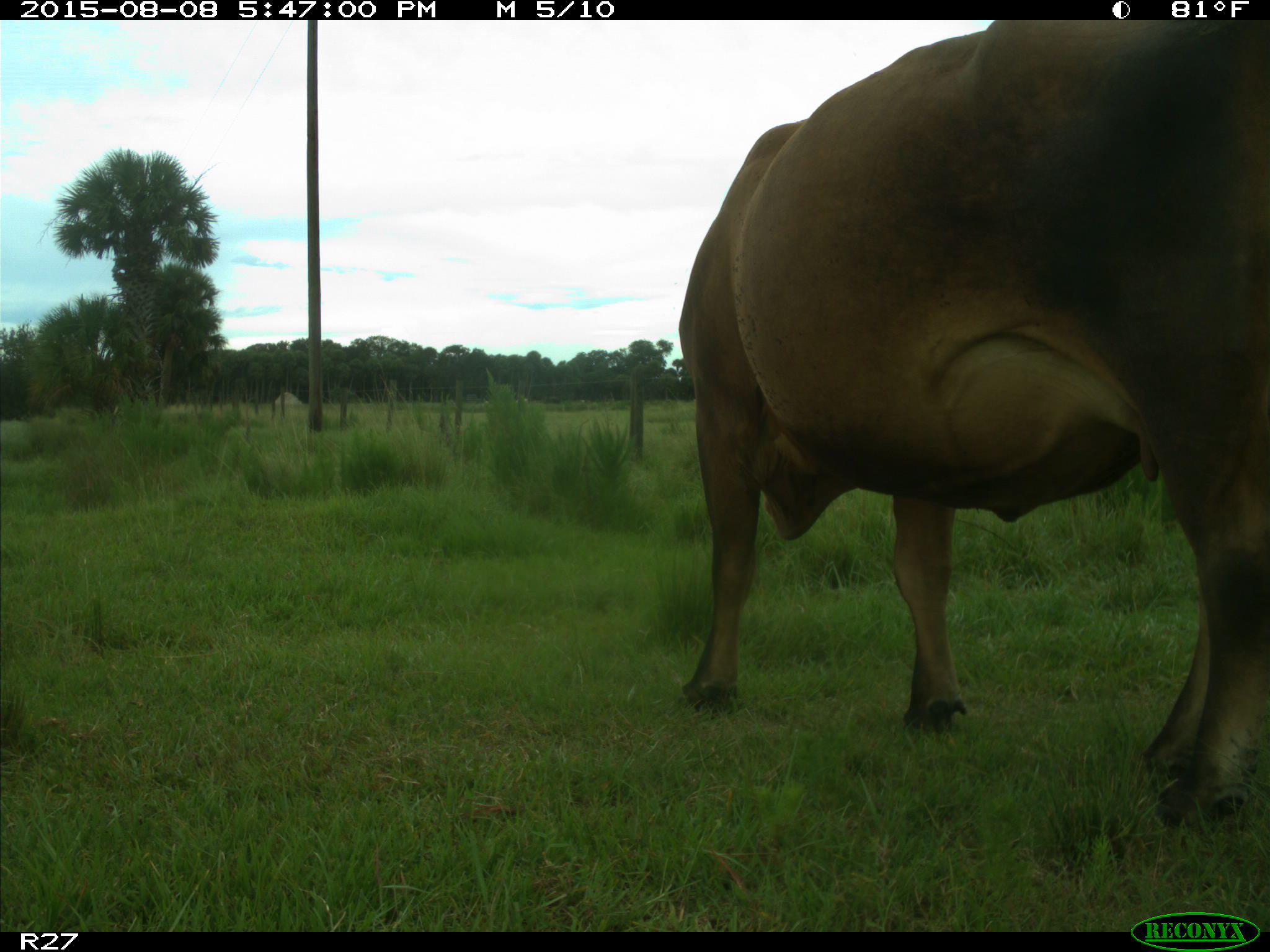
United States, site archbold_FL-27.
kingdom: Animalia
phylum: Chordata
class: Mammalia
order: Artiodactyla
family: Bovidae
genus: Bos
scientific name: Bos taurus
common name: domestic cow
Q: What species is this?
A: Bos taurus (domestic cow).